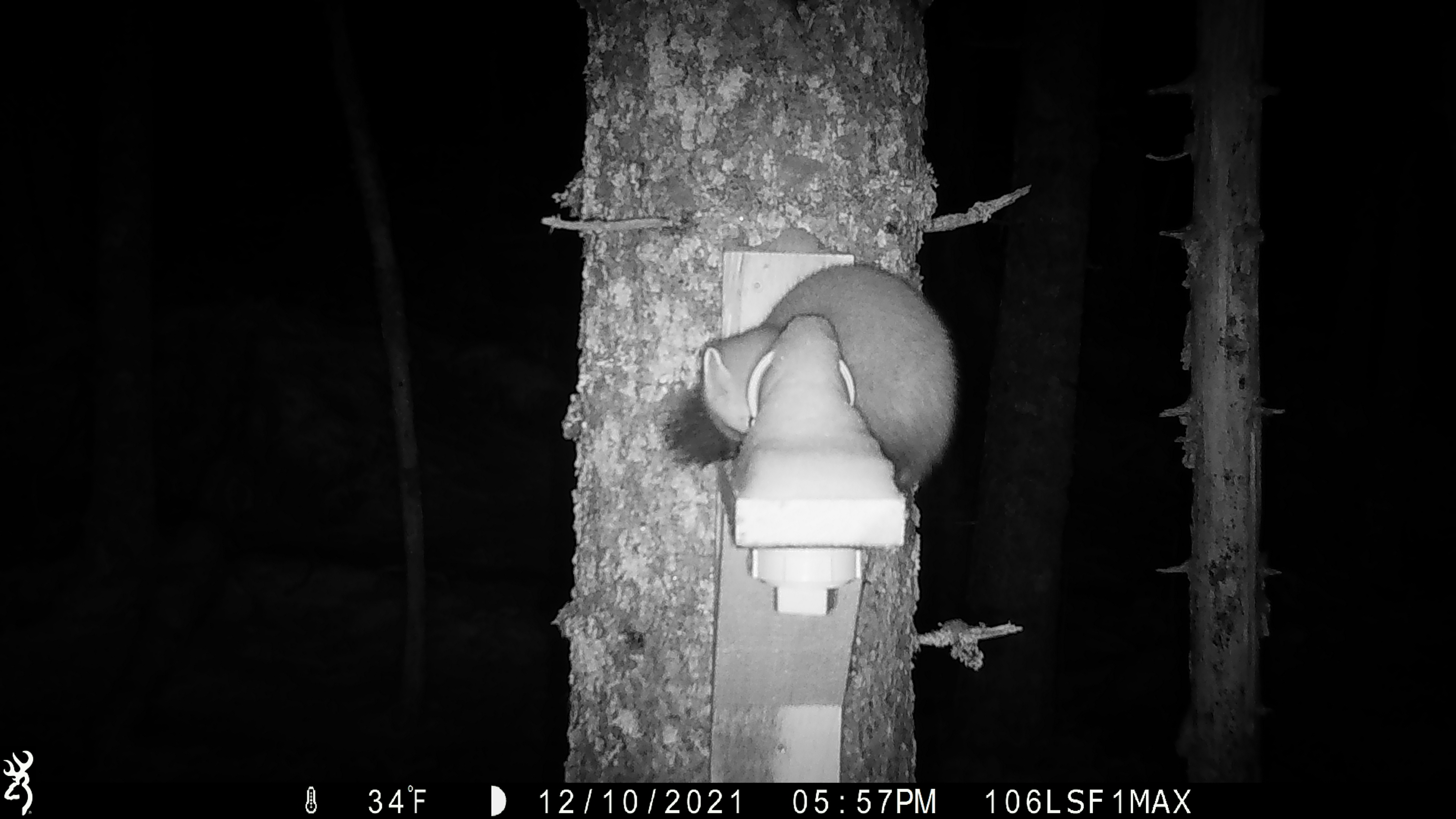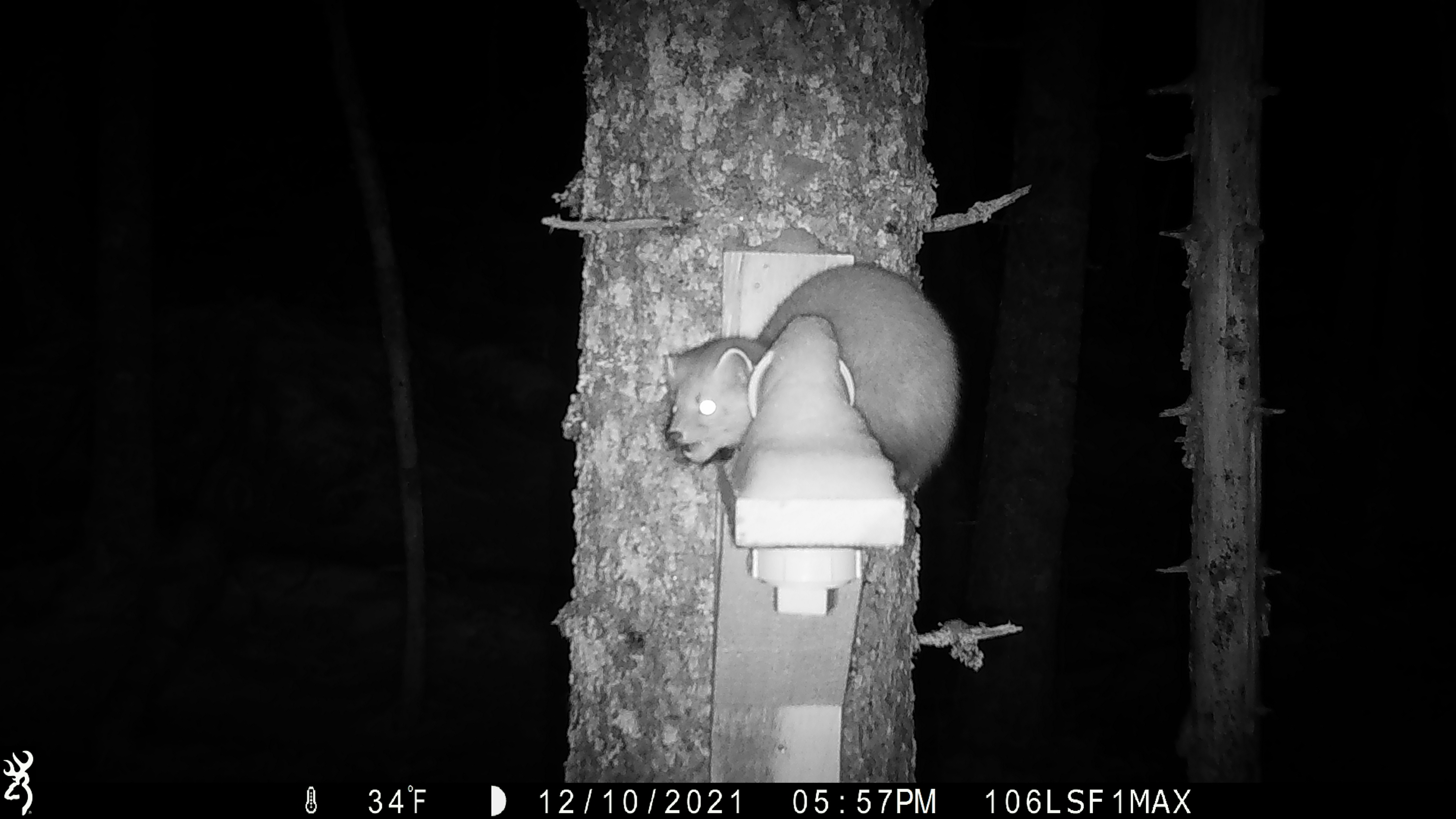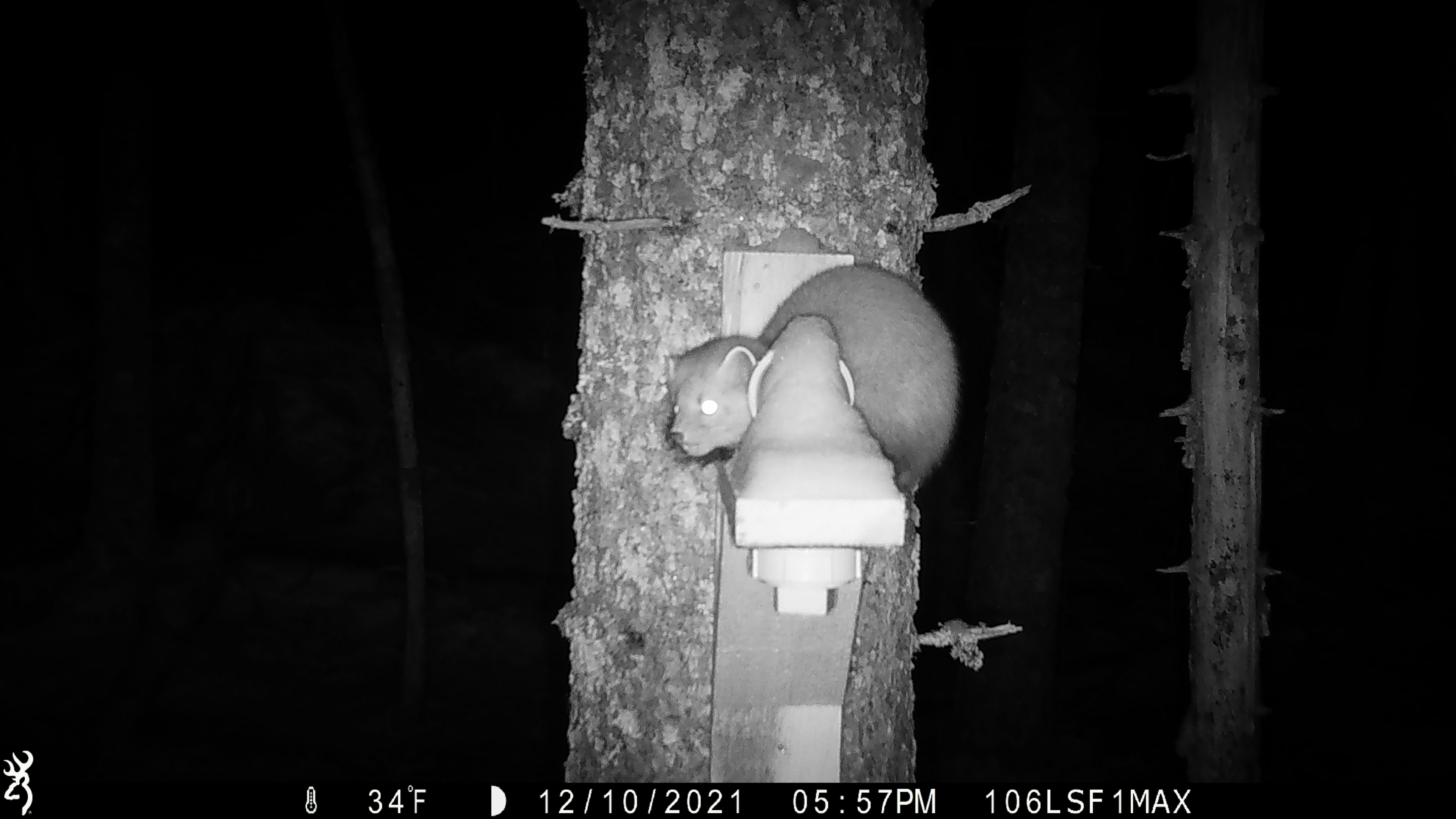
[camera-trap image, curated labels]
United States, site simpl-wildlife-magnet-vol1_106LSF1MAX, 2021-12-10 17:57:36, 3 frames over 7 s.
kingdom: Animalia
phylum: Chordata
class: Mammalia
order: Carnivora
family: Mustelidae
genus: Martes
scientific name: Martes americana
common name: american marten